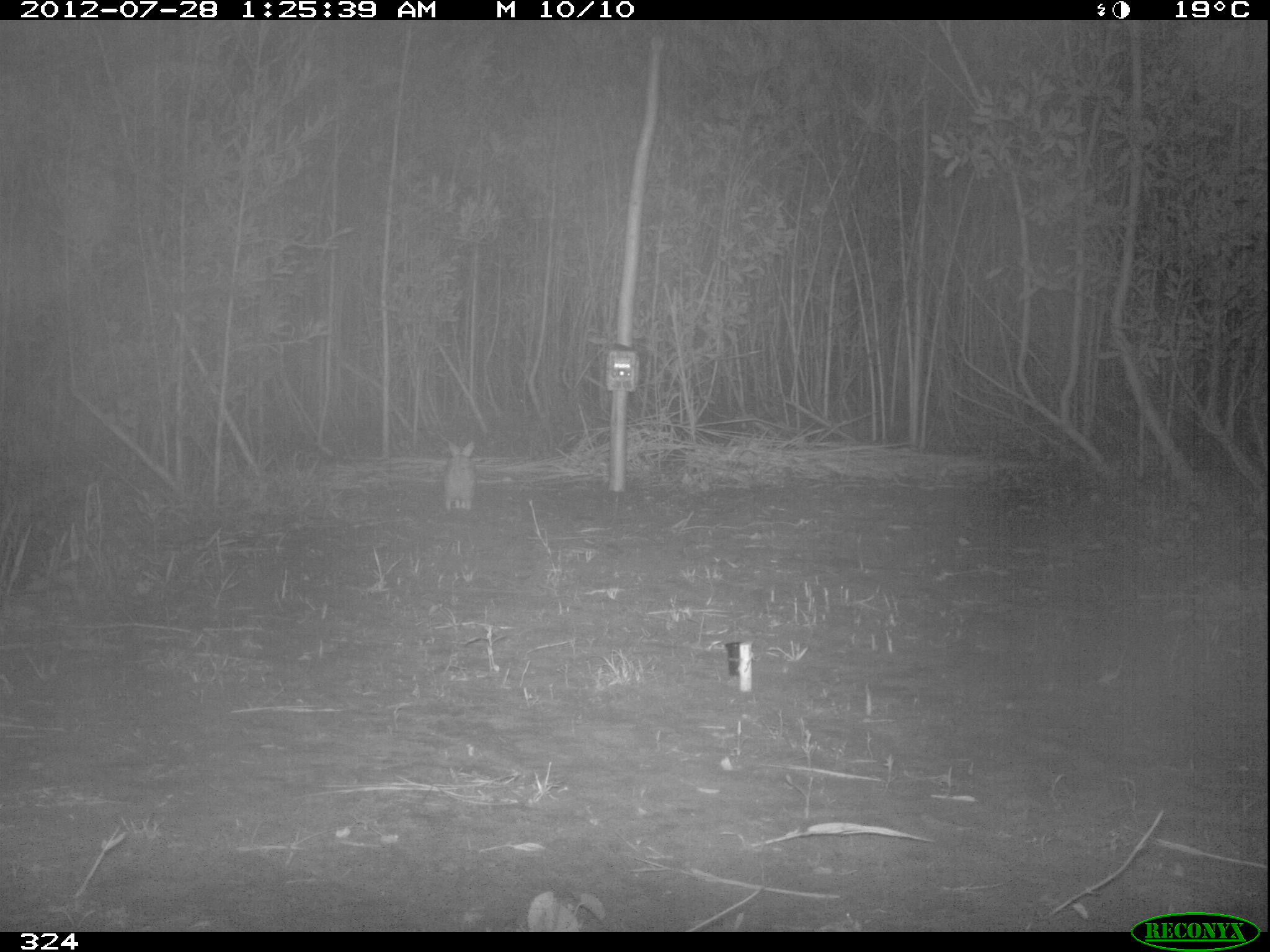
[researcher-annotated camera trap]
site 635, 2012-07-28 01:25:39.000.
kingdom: Animalia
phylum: Chordata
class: Mammalia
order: Lagomorpha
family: Leporidae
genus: Sylvilagus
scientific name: Sylvilagus brasiliensis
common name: tapeti